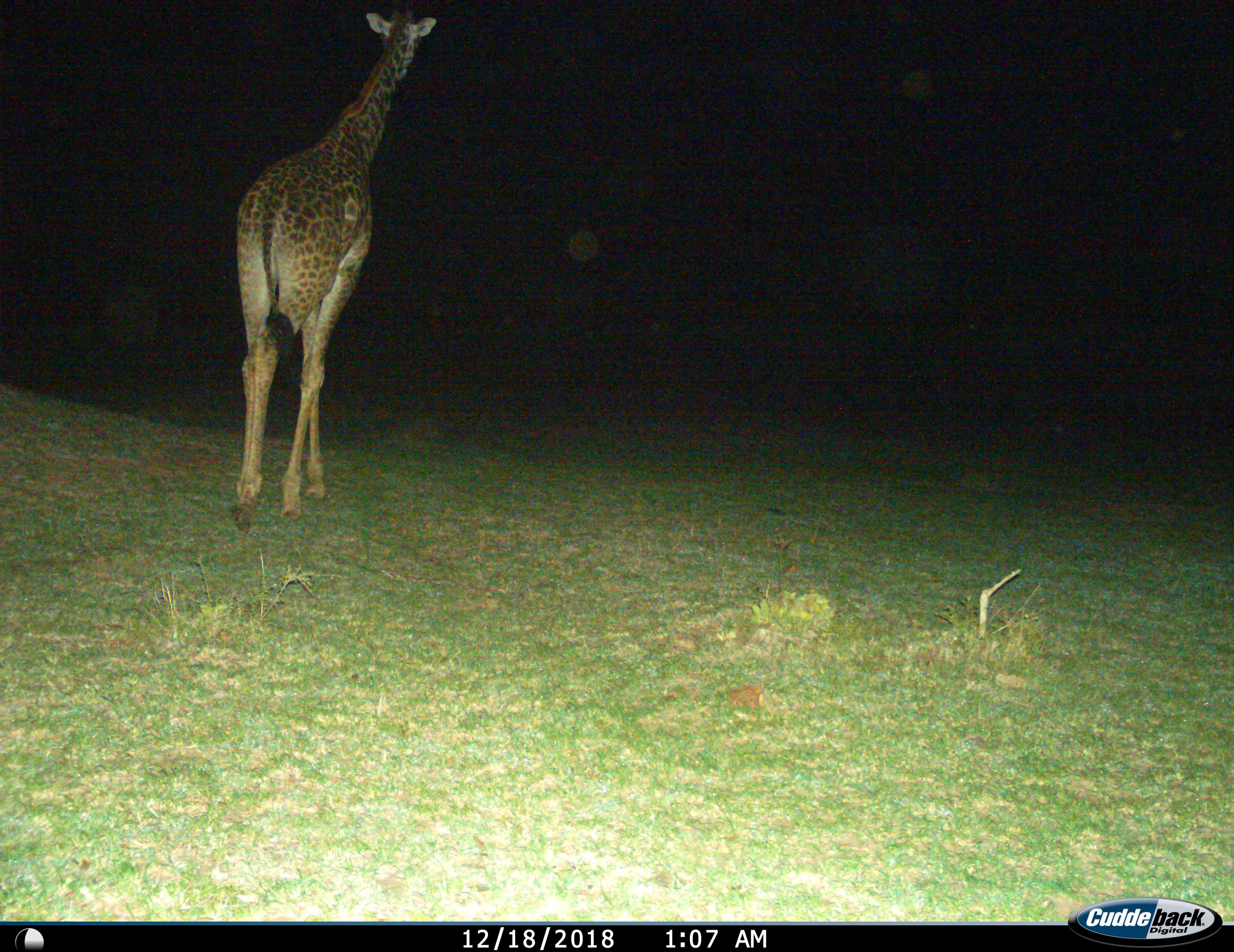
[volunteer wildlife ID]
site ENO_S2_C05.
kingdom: Animalia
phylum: Chordata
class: Mammalia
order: Artiodactyla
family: Giraffidae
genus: Giraffa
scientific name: Giraffa camelopardalis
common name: giraffe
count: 1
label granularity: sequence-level